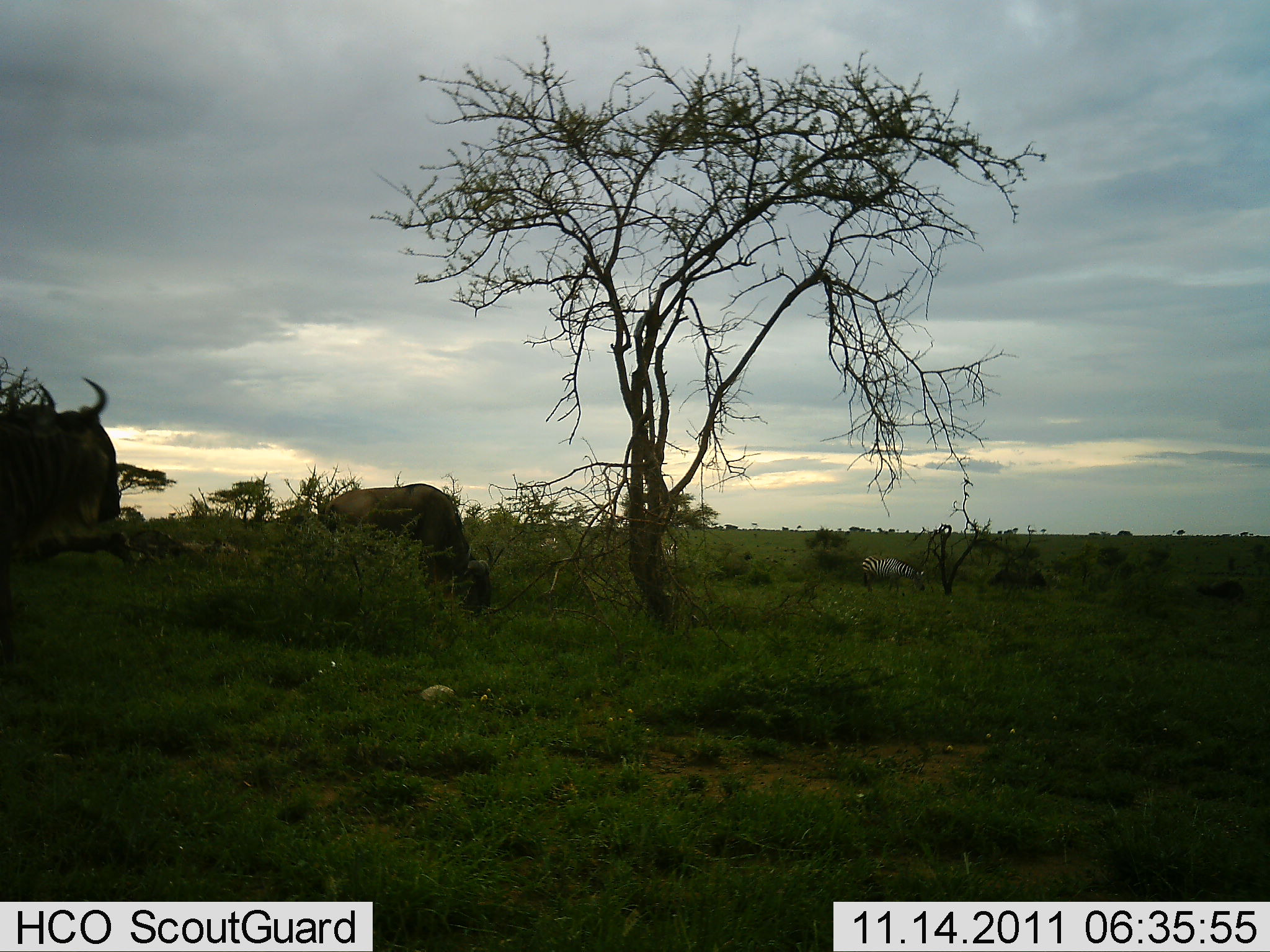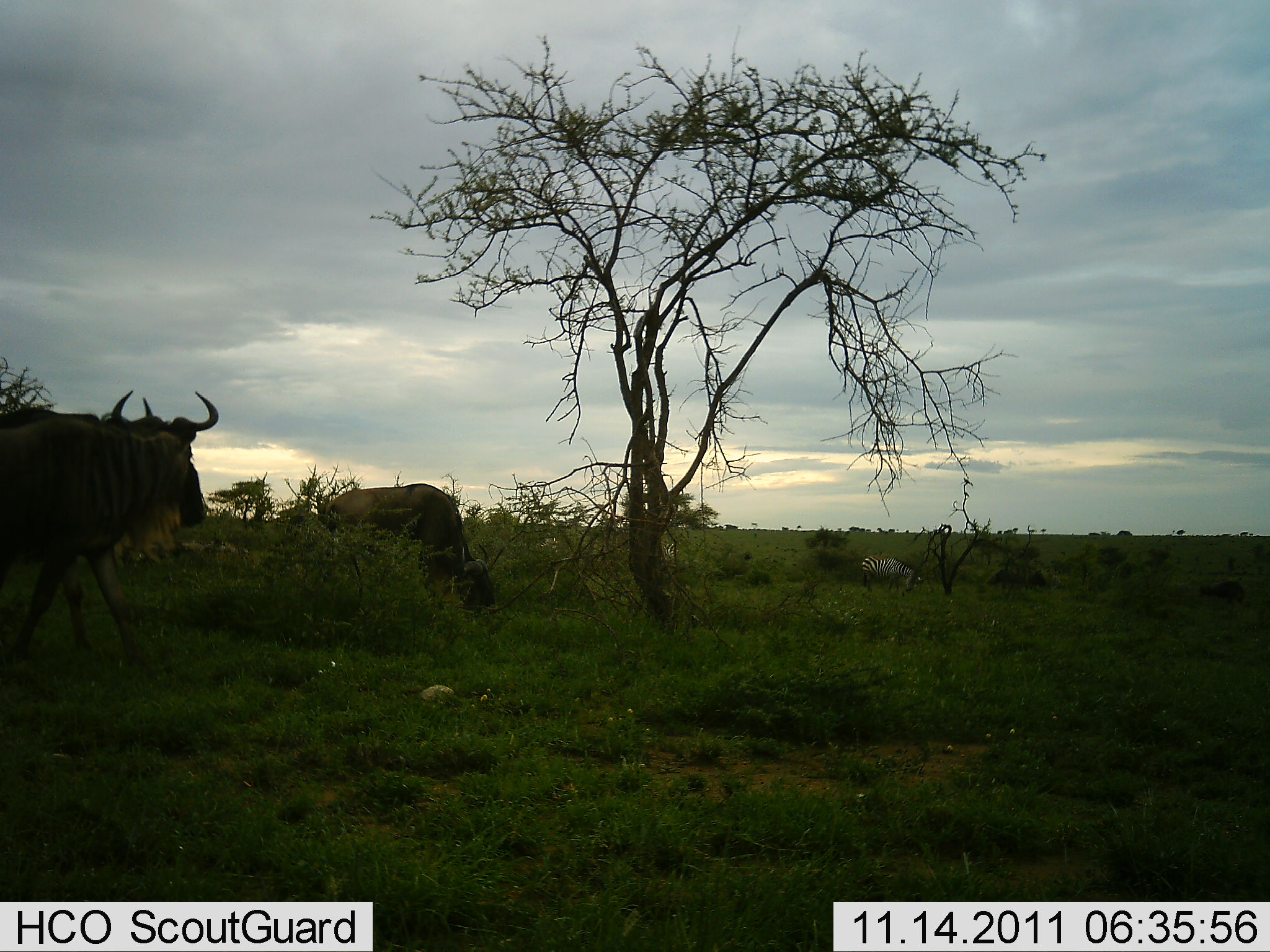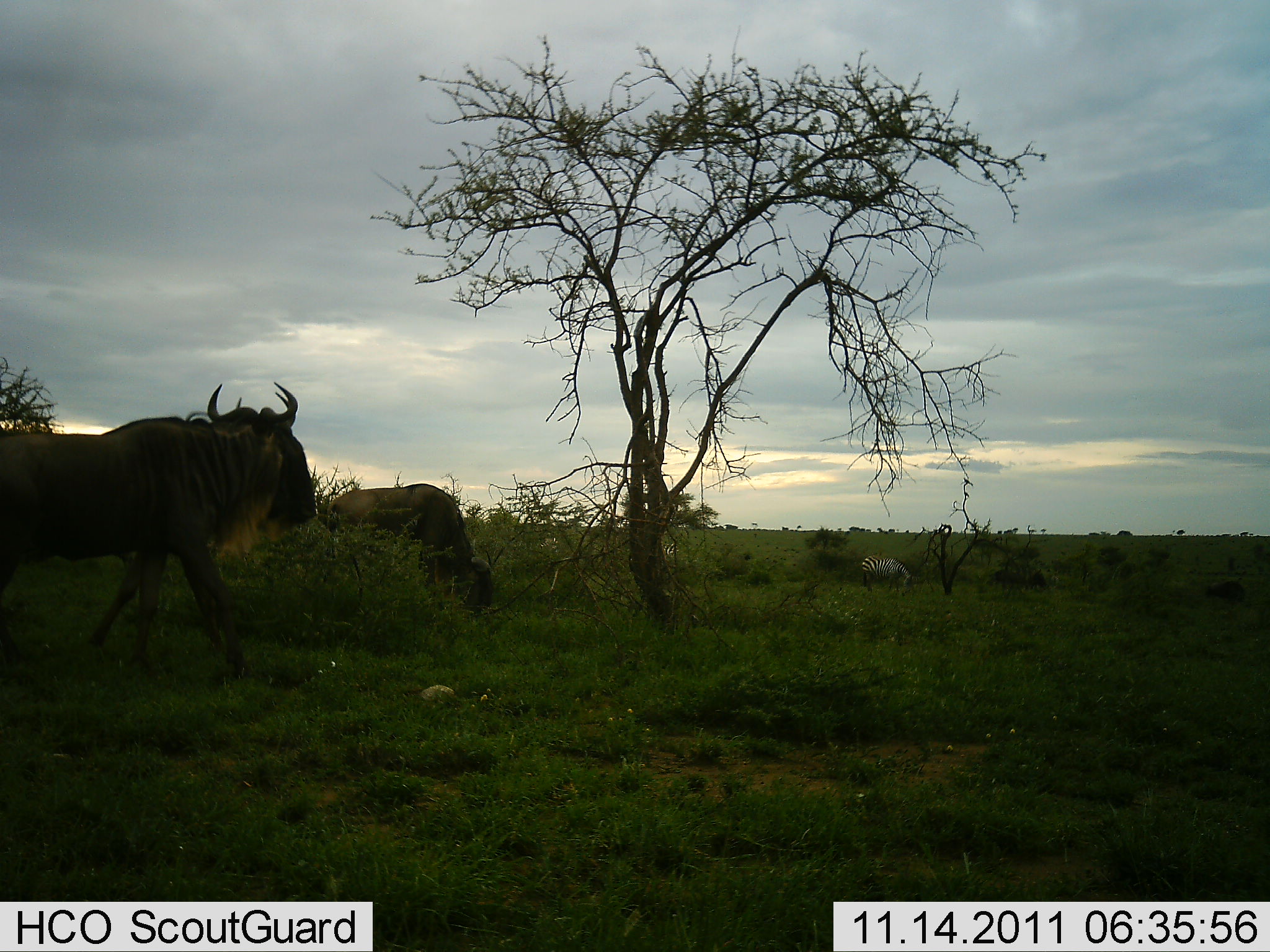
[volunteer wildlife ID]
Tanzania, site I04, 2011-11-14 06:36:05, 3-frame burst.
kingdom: Animalia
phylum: Chordata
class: Mammalia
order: Artiodactyla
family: Bovidae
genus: Connochaetes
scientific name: Connochaetes taurinus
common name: blue wildebeest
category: wildebeest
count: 2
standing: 14%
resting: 0%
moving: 79%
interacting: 0%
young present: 0%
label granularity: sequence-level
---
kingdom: Animalia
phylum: Chordata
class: Mammalia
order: Perissodactyla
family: Equidae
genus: Equus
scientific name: Equus quagga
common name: plains zebra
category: zebra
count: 1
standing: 27%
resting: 9%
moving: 0%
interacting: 0%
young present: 0%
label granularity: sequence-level